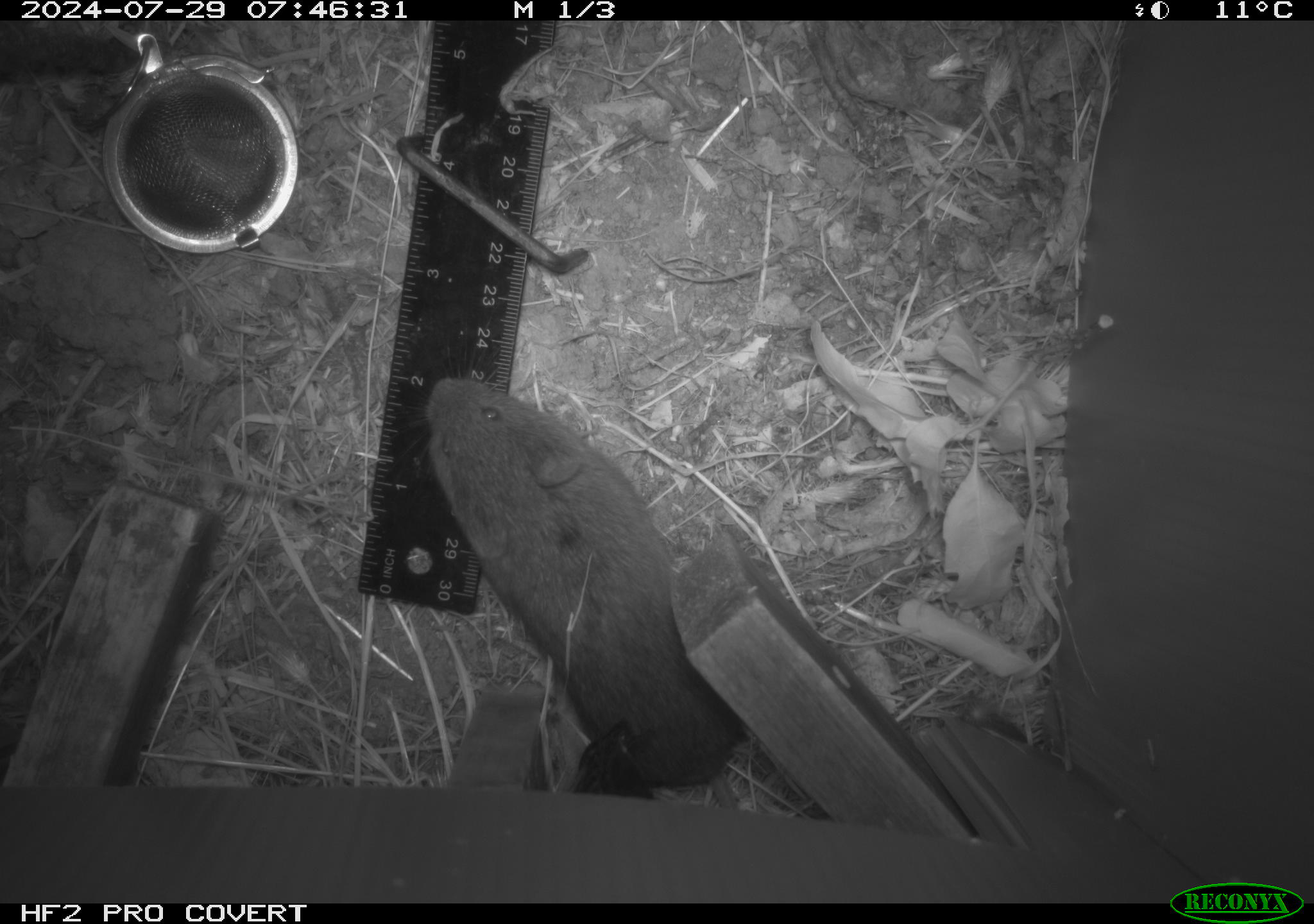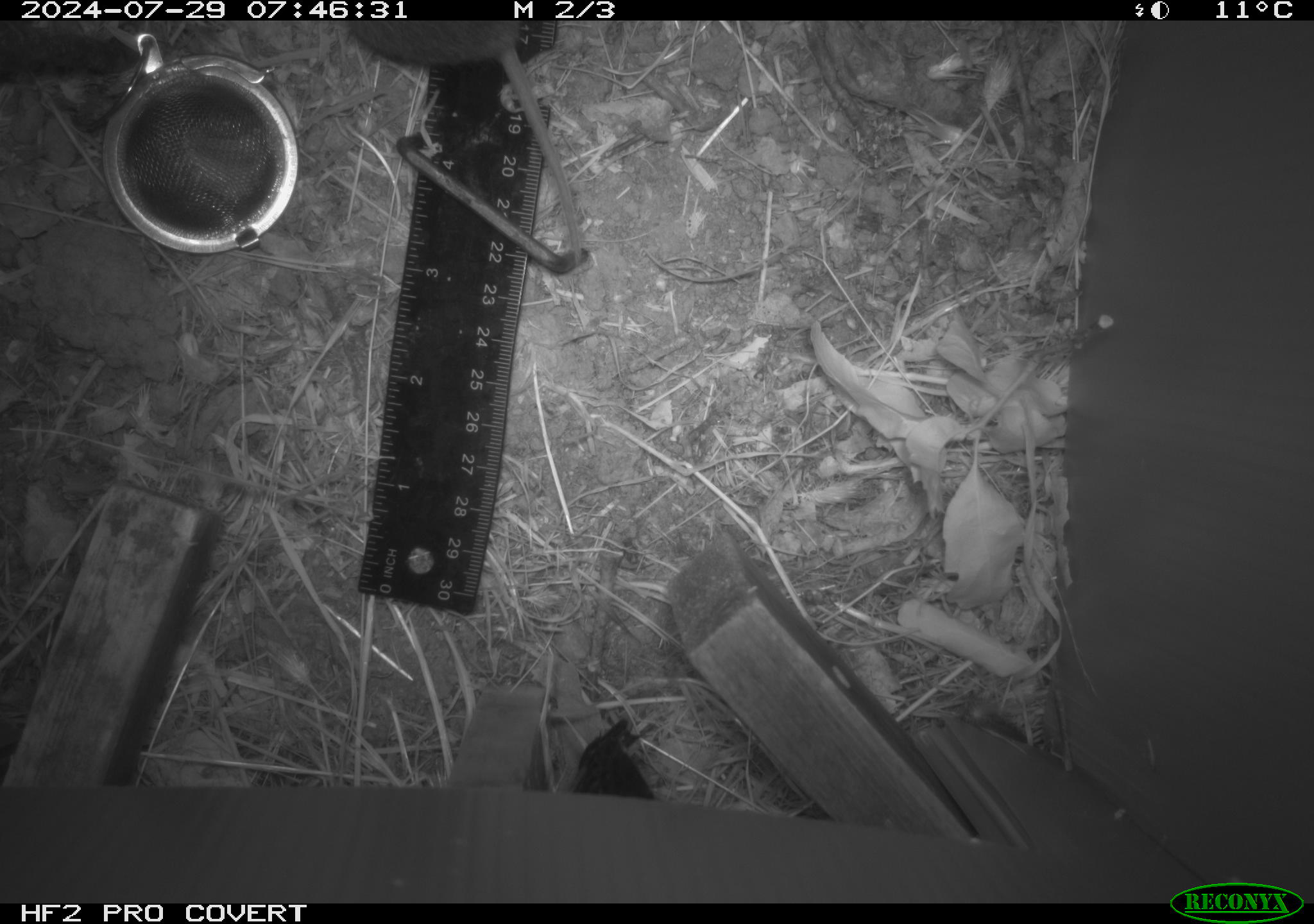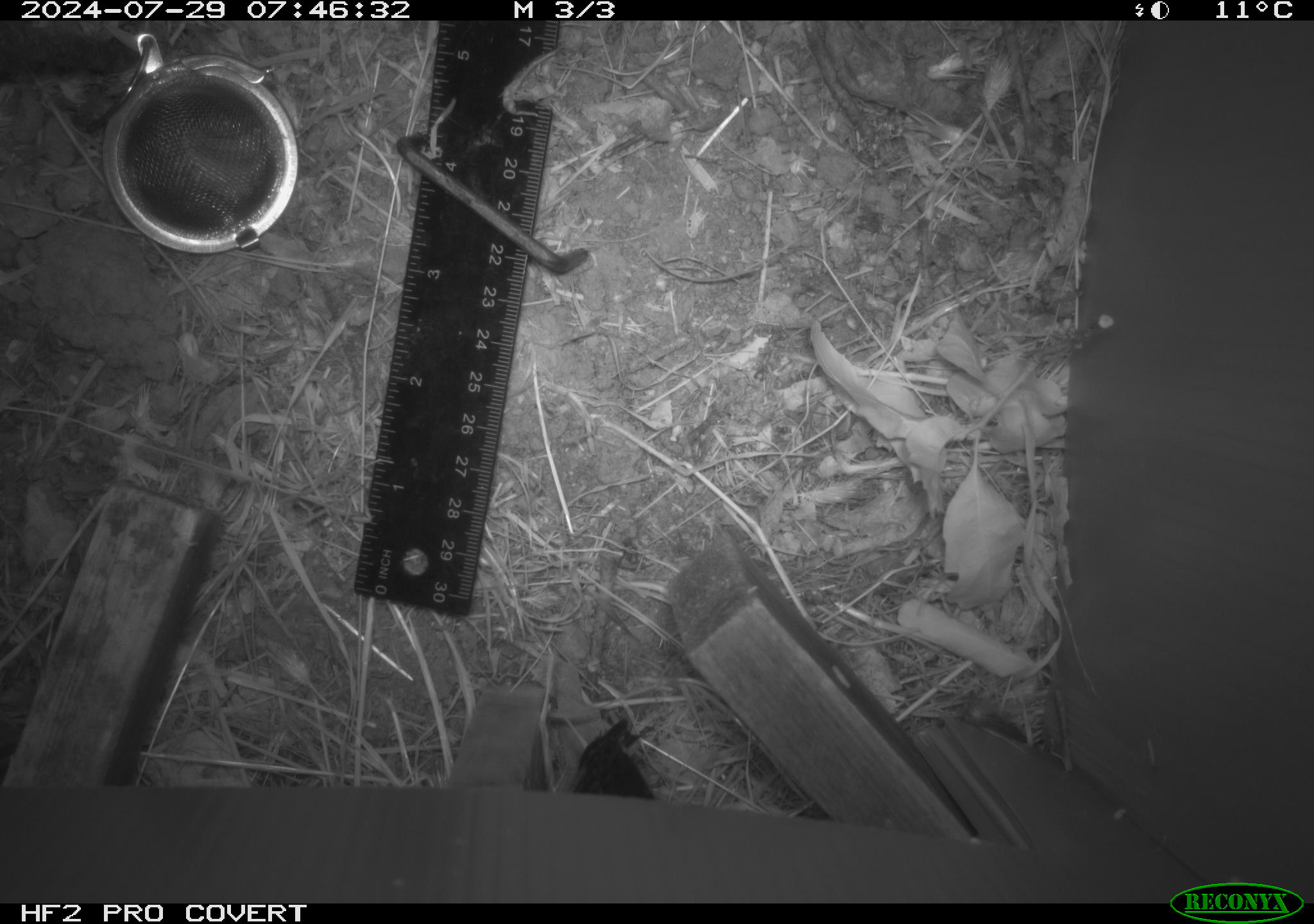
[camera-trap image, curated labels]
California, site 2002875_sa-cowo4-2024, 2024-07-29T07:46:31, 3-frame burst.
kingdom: Animalia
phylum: Chordata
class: Mammalia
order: Rodentia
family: Cricetidae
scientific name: Arvicolinae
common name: voles, lemmings, and muskrats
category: arvicolinae subfamily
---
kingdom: Animalia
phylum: Chordata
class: Mammalia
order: Rodentia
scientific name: Rodentia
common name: rodent